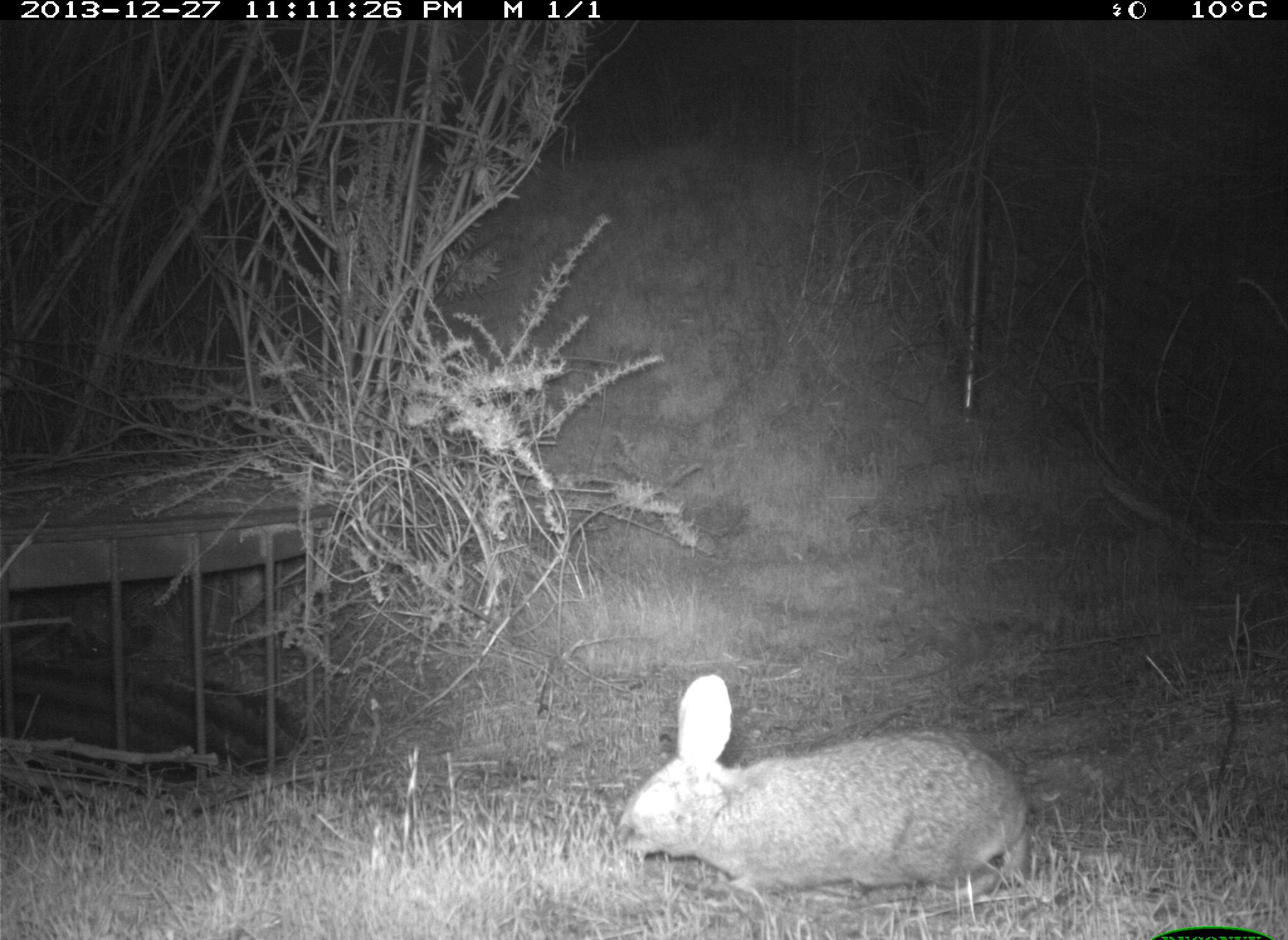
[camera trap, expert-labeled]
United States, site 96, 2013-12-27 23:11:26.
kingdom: Animalia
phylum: Chordata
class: Mammalia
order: Lagomorpha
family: Leporidae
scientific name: Leporidae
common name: rabbits and hares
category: rabbit